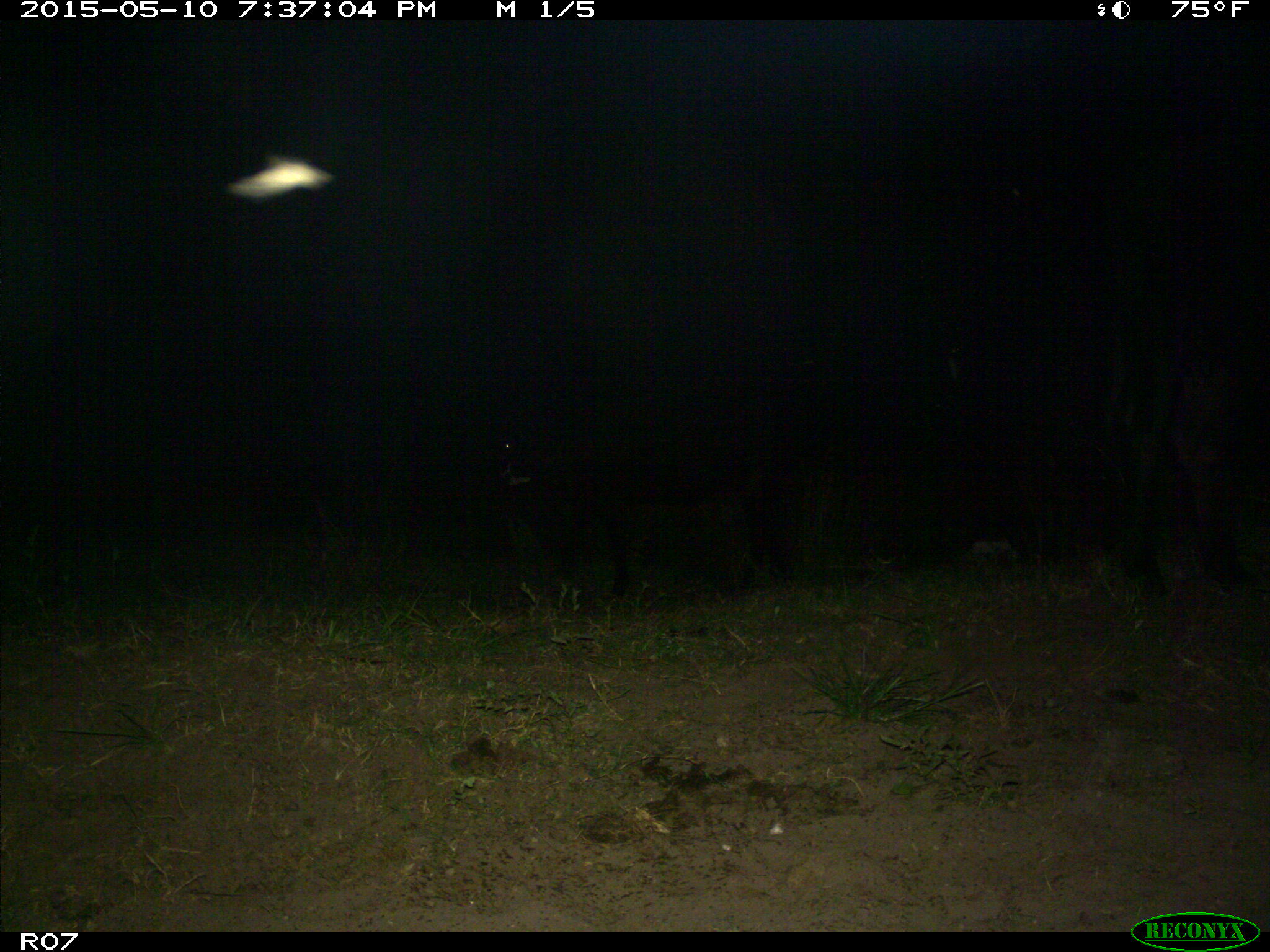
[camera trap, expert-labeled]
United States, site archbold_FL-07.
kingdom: Animalia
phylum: Chordata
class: Mammalia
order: Artiodactyla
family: Bovidae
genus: Bos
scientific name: Bos taurus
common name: domestic cow